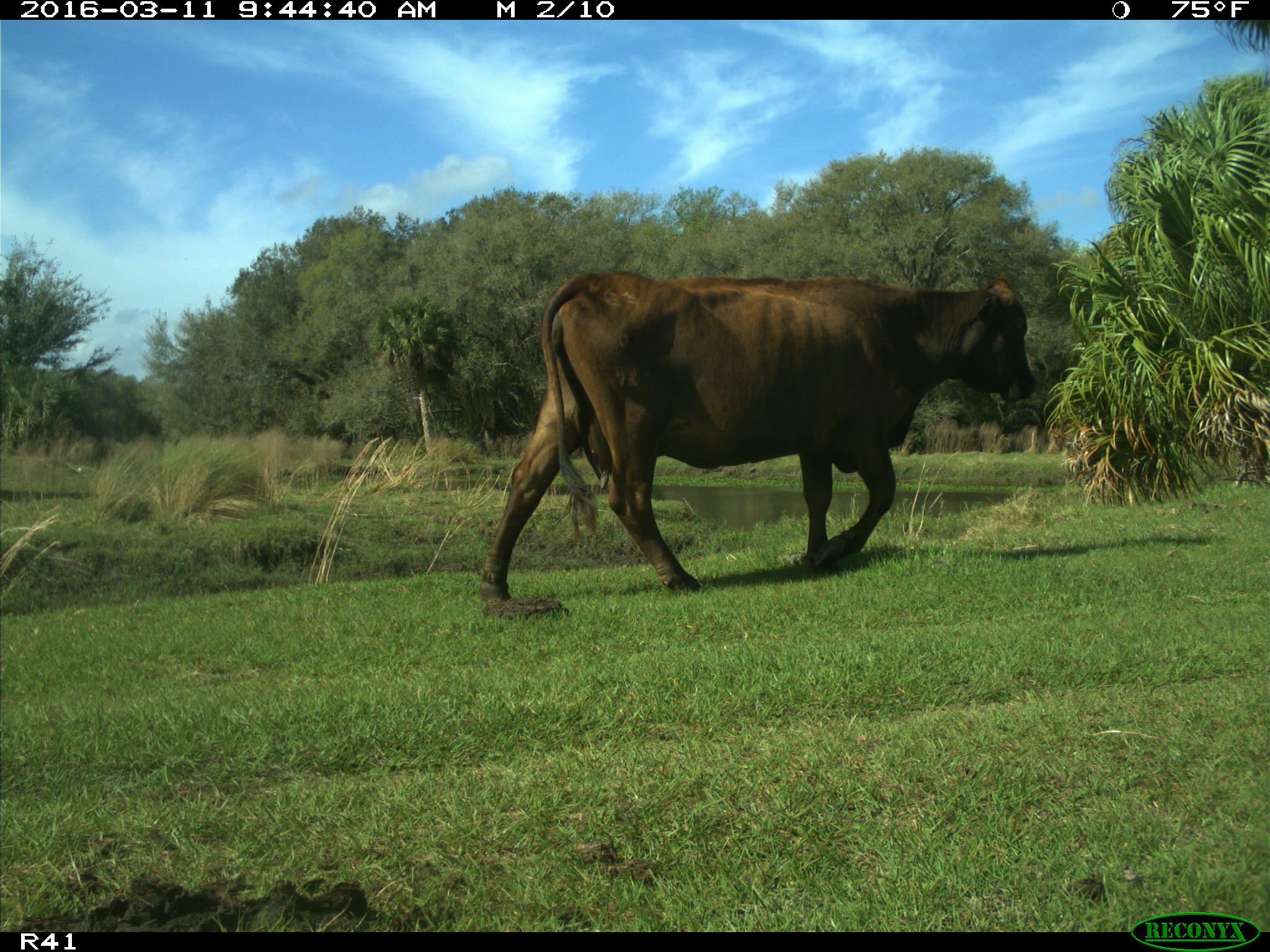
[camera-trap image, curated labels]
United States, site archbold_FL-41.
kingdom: Animalia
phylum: Chordata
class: Mammalia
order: Artiodactyla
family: Bovidae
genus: Bos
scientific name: Bos taurus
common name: domestic cow